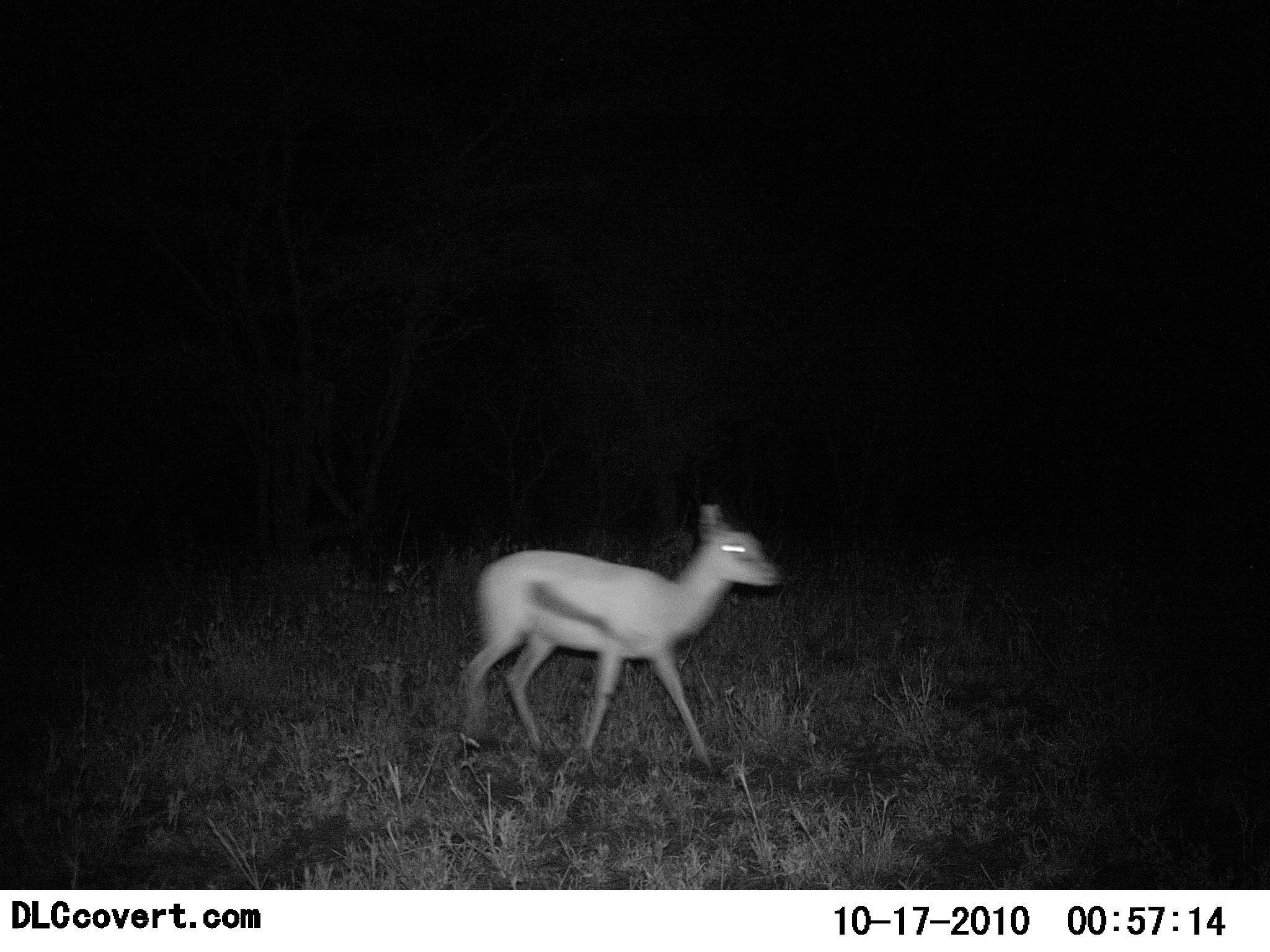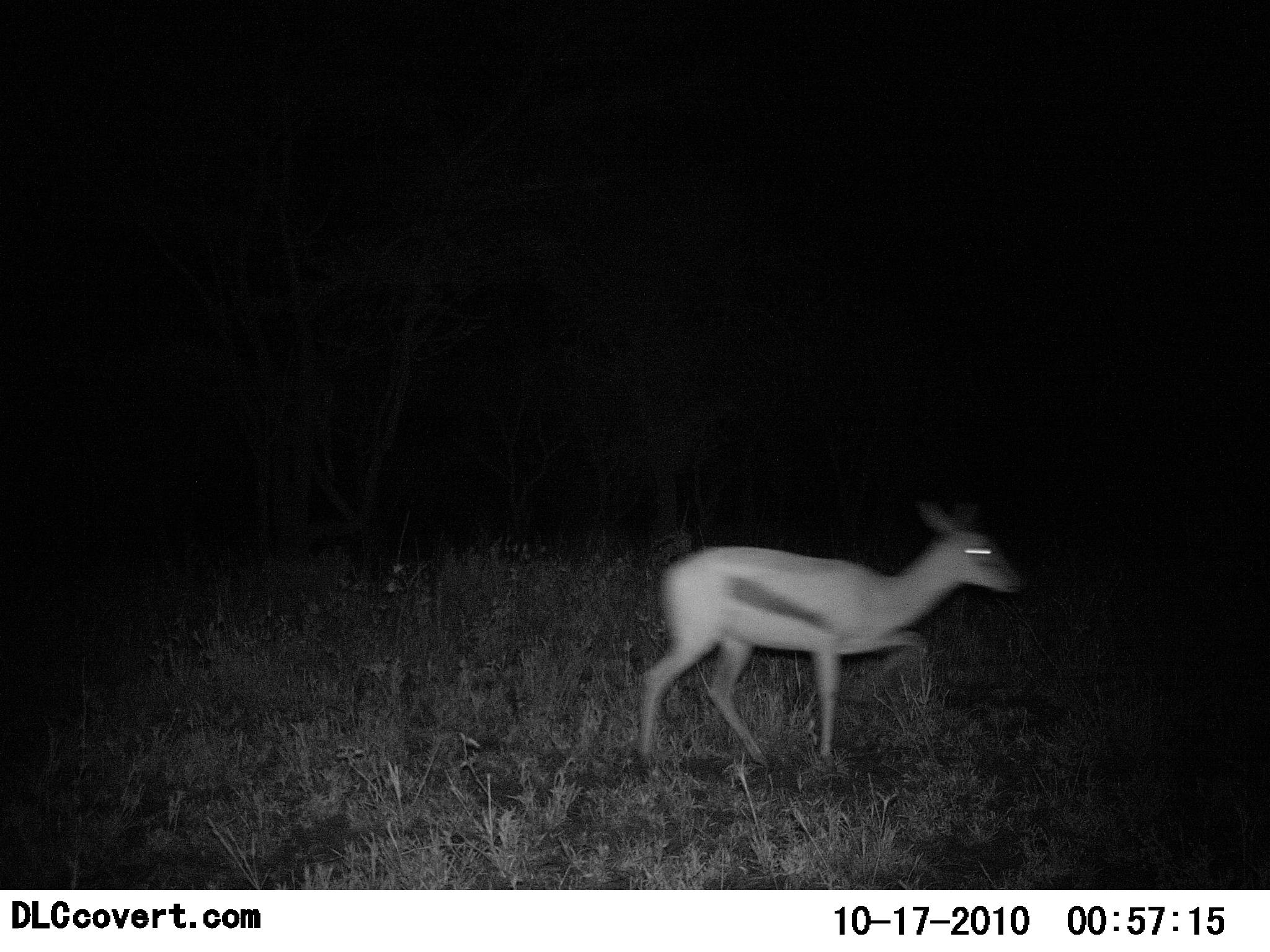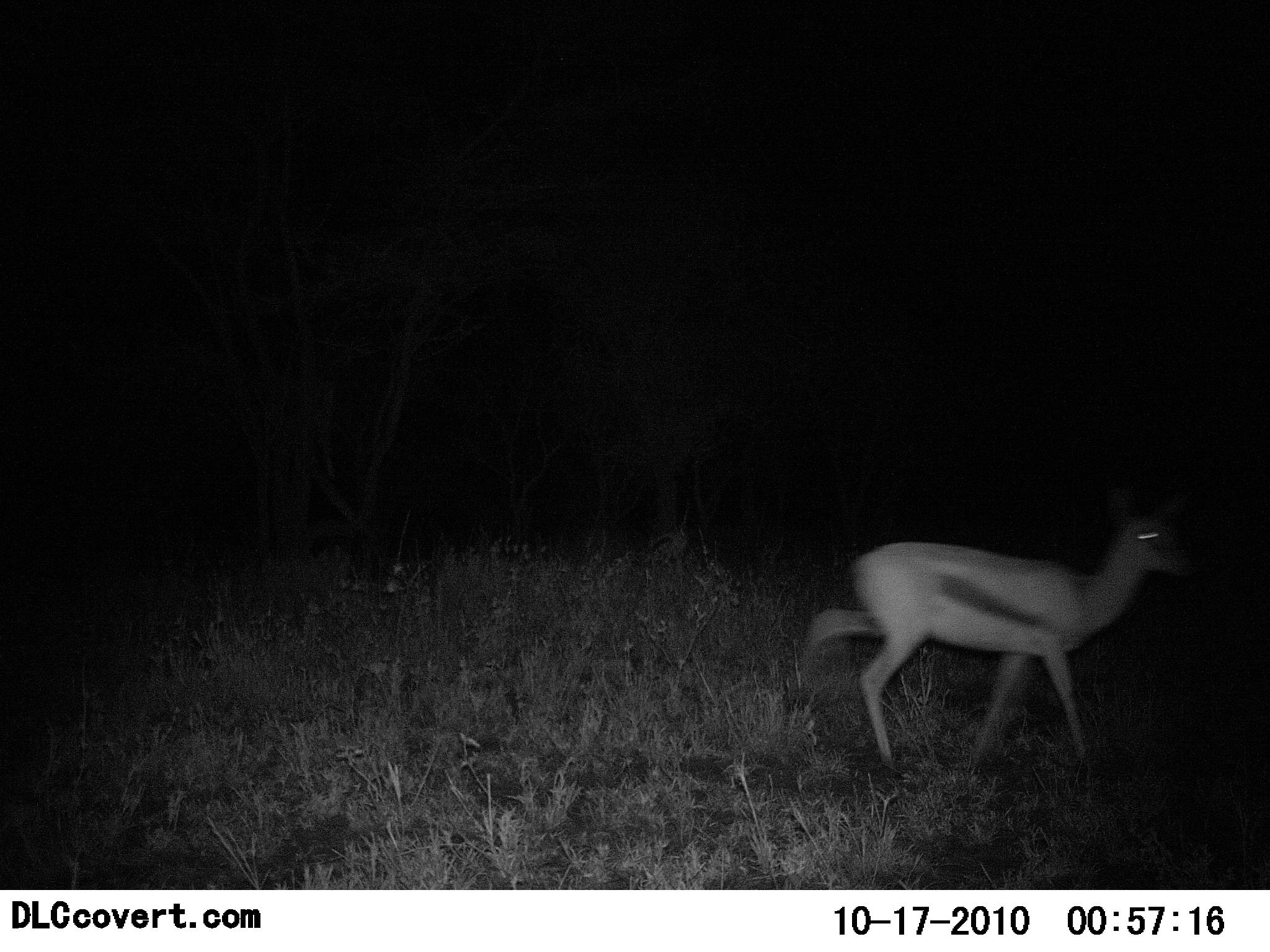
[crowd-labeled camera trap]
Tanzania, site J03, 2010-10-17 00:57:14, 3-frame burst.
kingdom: Animalia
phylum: Chordata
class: Mammalia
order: Artiodactyla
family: Bovidae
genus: Eudorcas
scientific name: Eudorcas thomsonii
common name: thomson's gazelle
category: gazellethomsons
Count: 1.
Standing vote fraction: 0%.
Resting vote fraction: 0%.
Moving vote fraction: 100%.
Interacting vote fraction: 0%.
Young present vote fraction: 11%.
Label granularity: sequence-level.